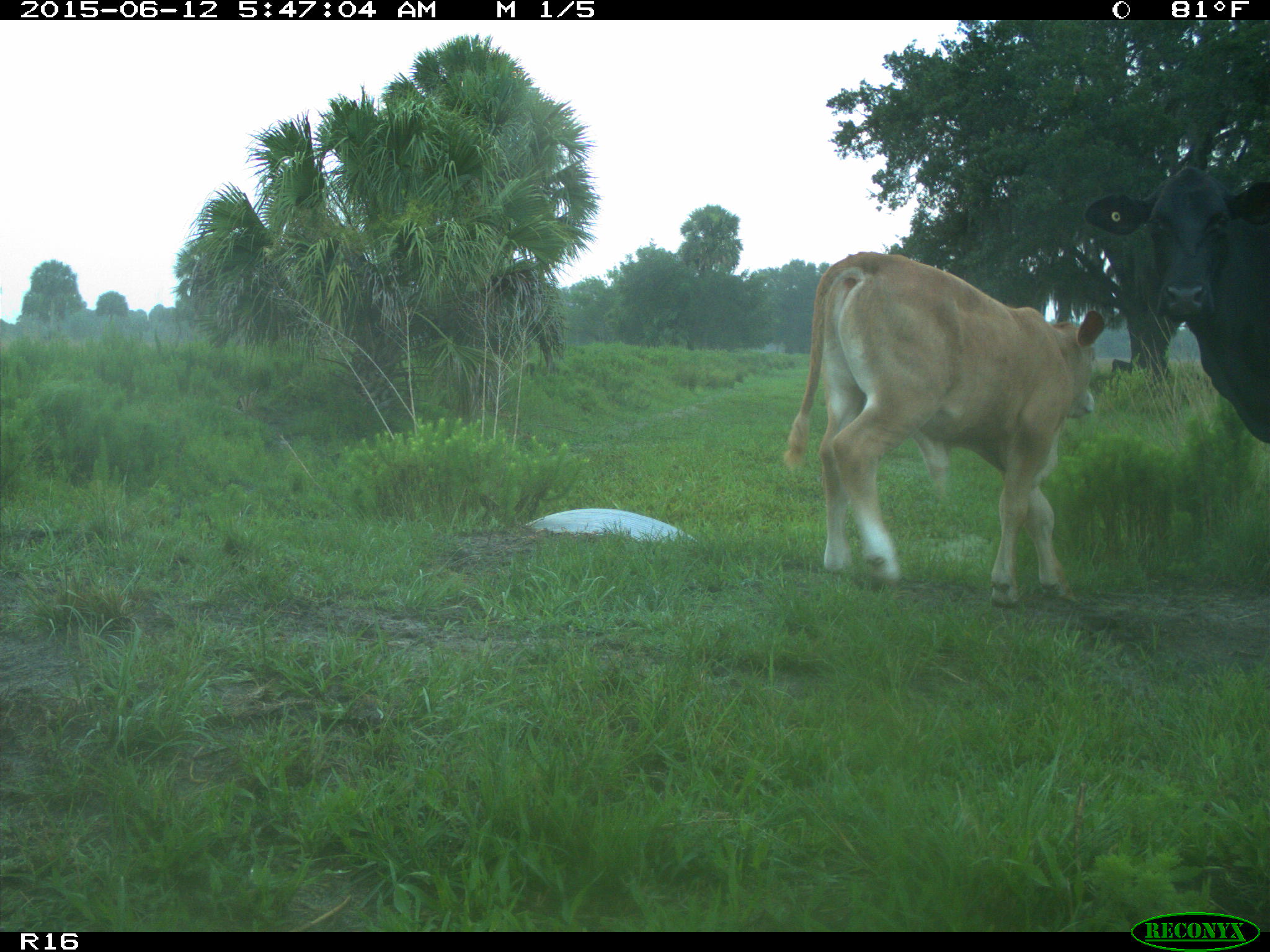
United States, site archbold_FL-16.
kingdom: Animalia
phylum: Chordata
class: Mammalia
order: Artiodactyla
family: Bovidae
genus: Bos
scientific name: Bos taurus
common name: domestic cow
Bos taurus (domestic cow).